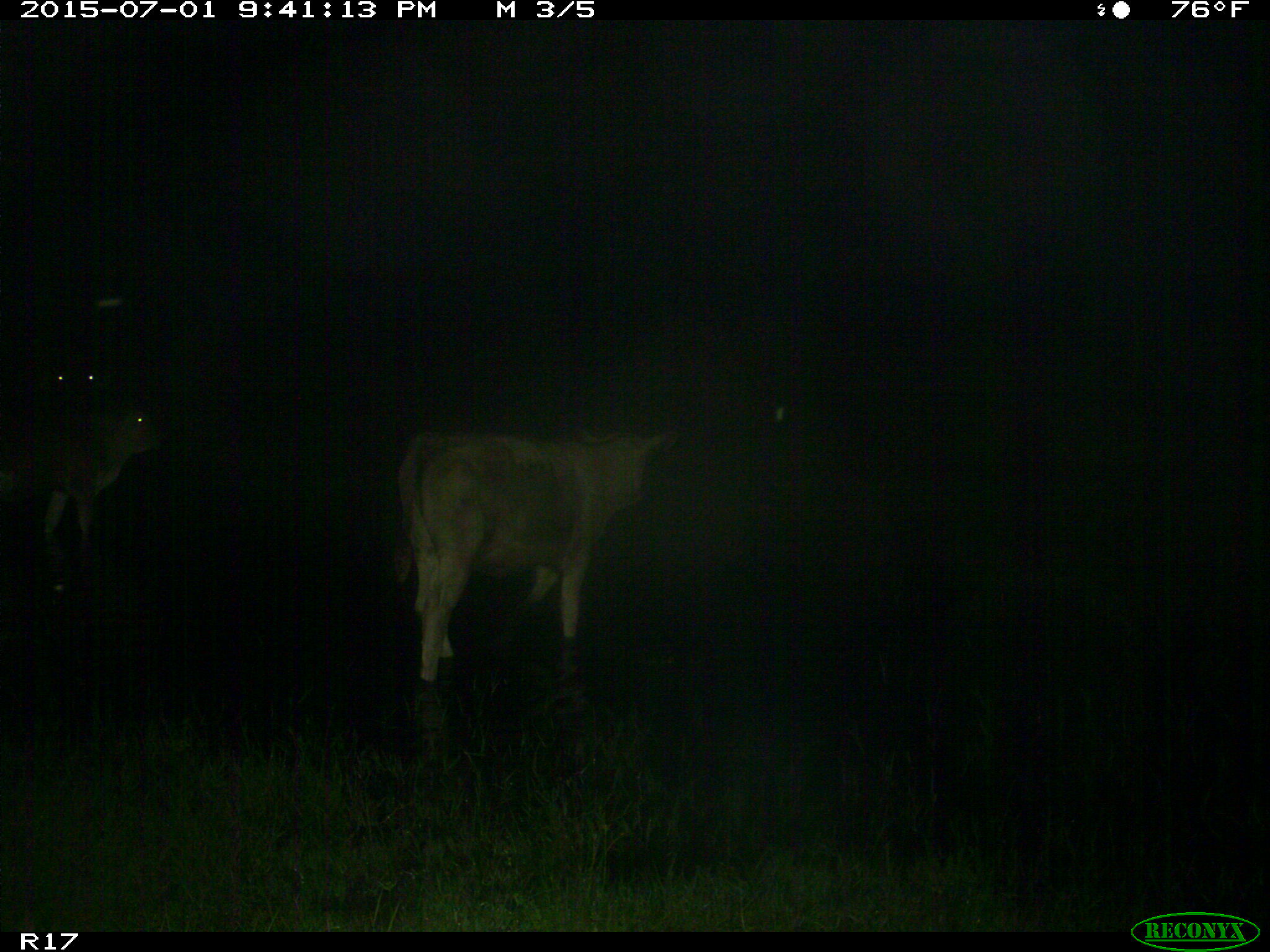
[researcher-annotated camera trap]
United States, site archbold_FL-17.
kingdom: Animalia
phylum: Chordata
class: Mammalia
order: Artiodactyla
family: Bovidae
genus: Bos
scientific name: Bos taurus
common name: domestic cow